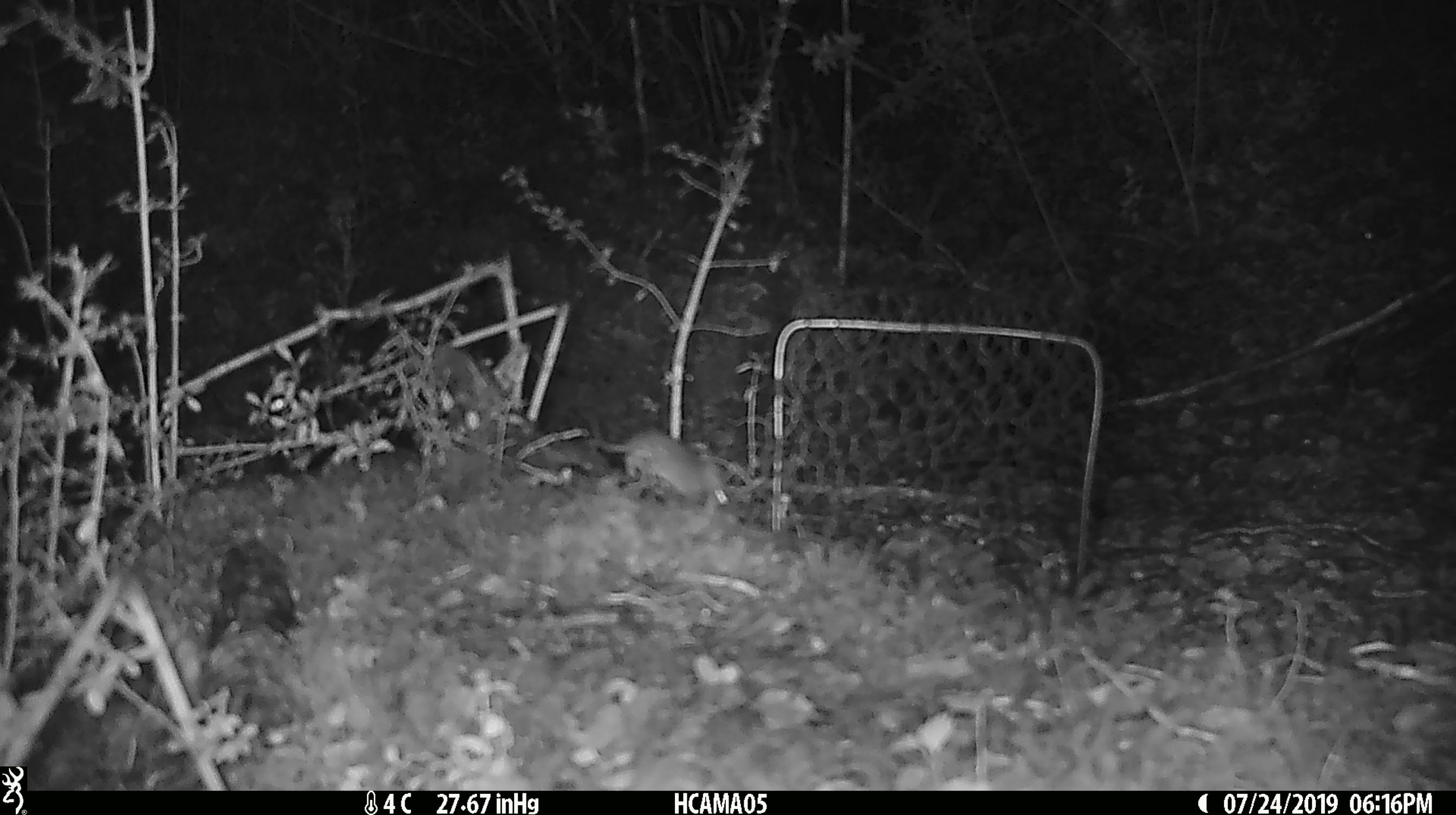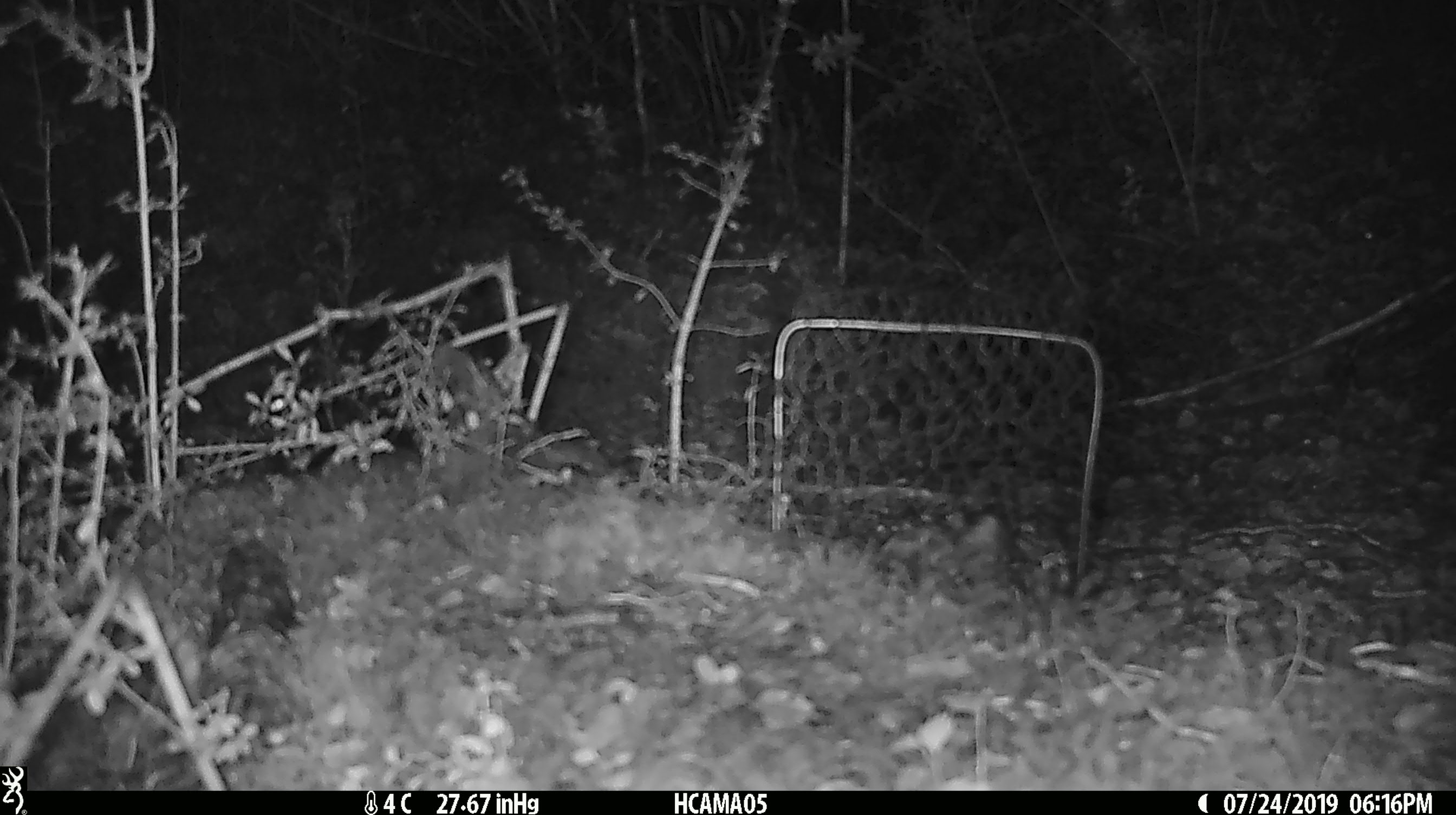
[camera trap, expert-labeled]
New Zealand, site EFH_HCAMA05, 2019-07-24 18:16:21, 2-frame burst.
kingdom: Animalia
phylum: Chordata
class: Mammalia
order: Rodentia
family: Muridae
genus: Mus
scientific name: Mus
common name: mouse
Mouse (Mus).